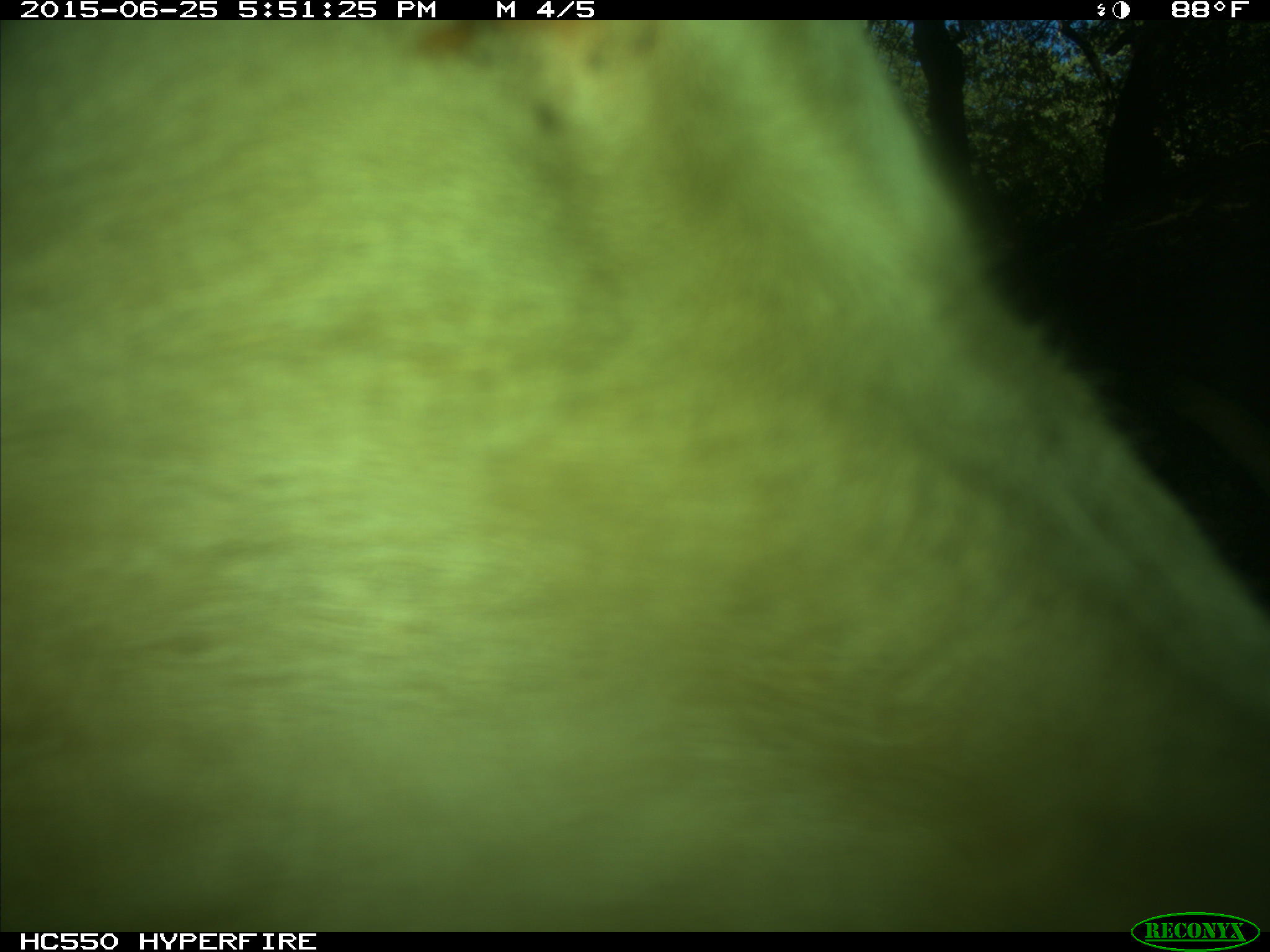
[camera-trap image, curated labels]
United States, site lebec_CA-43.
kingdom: Animalia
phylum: Chordata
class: Mammalia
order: Artiodactyla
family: Bovidae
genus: Bos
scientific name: Bos taurus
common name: domestic cow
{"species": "Bos taurus (domestic cow)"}